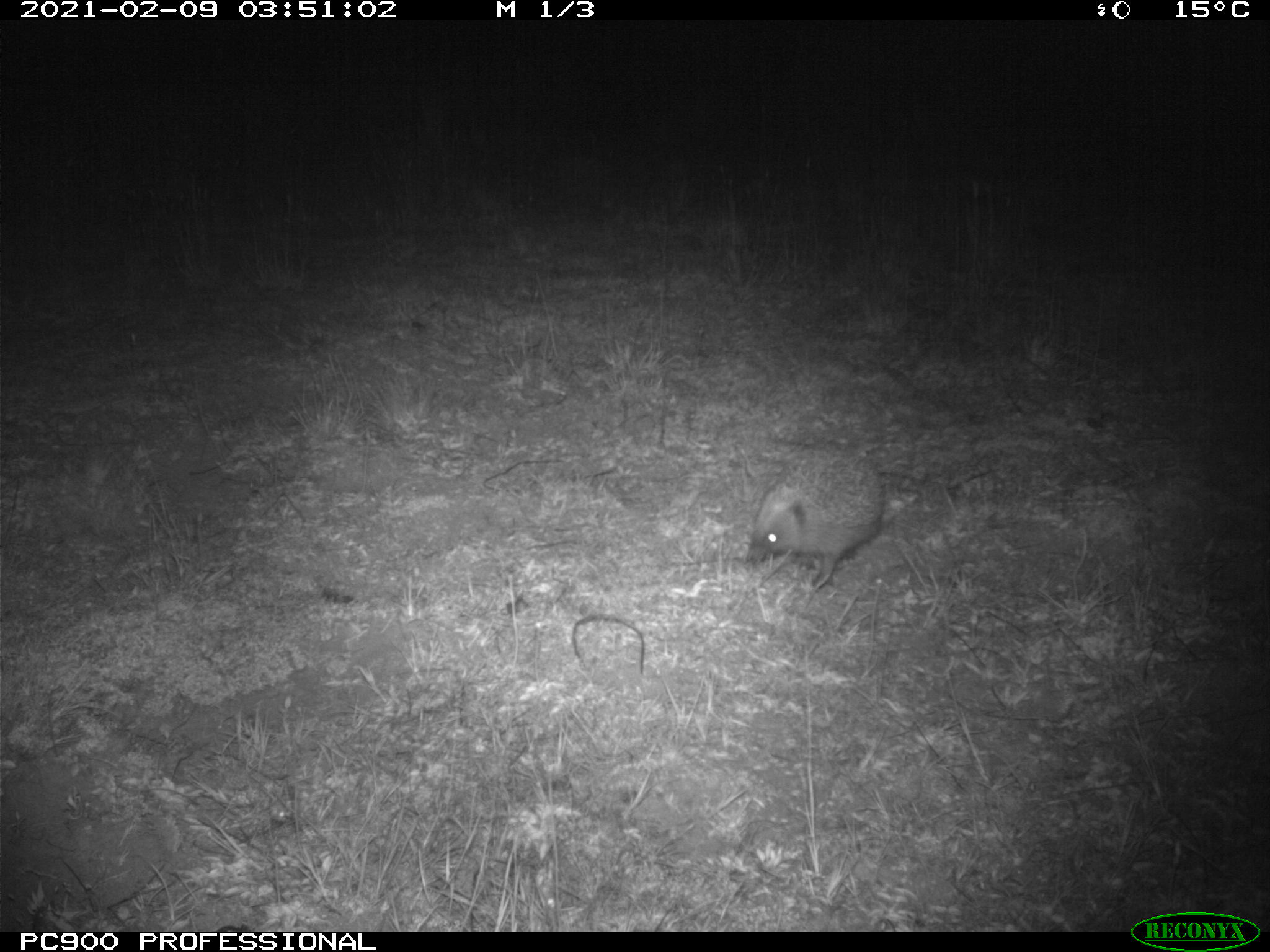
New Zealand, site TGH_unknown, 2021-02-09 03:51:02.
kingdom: Animalia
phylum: Chordata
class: Mammalia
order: Eulipotyphla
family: Erinaceidae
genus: Erinaceus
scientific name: Erinaceus europaeus europaeus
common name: european hedgehog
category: hedgehog